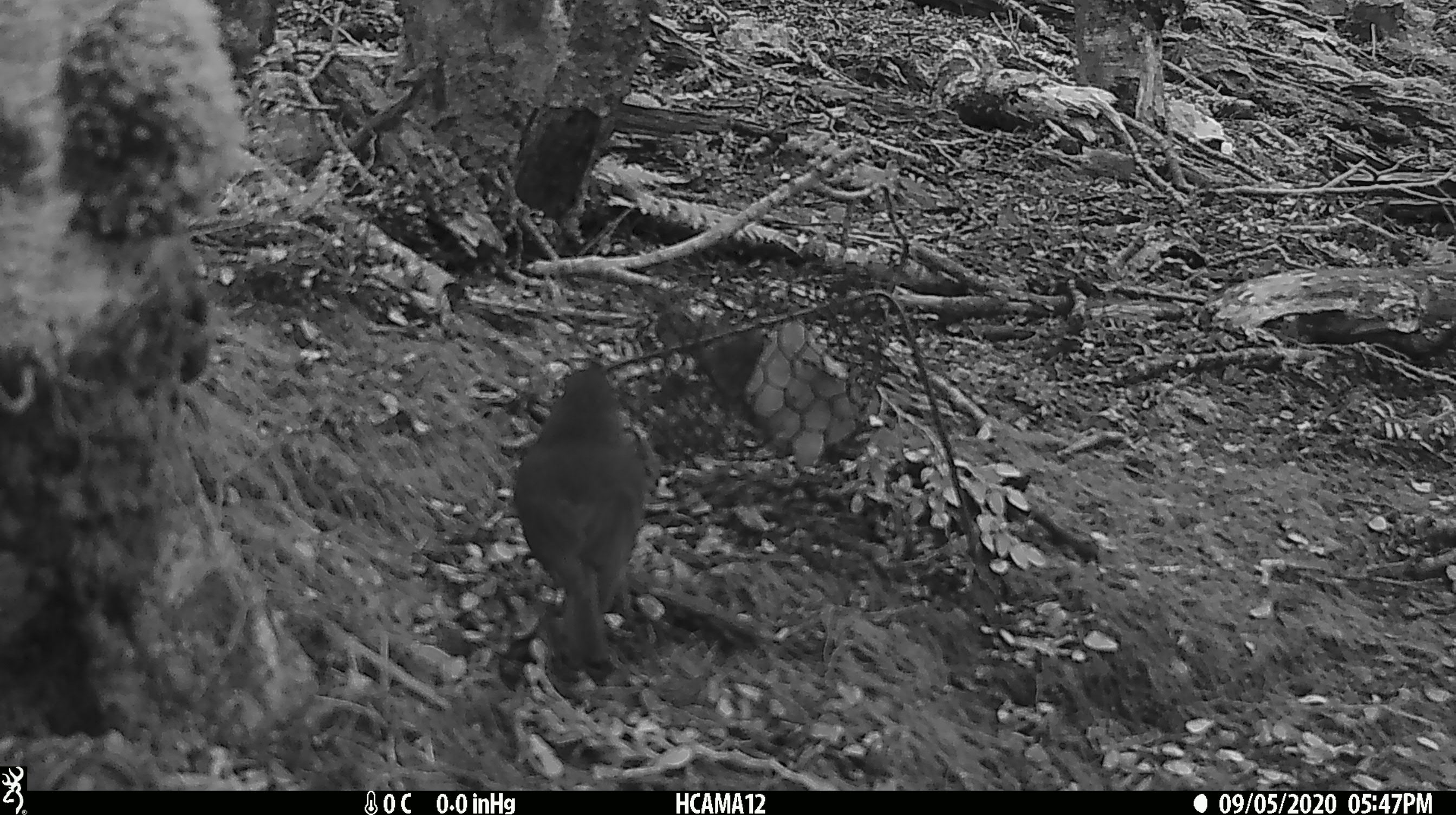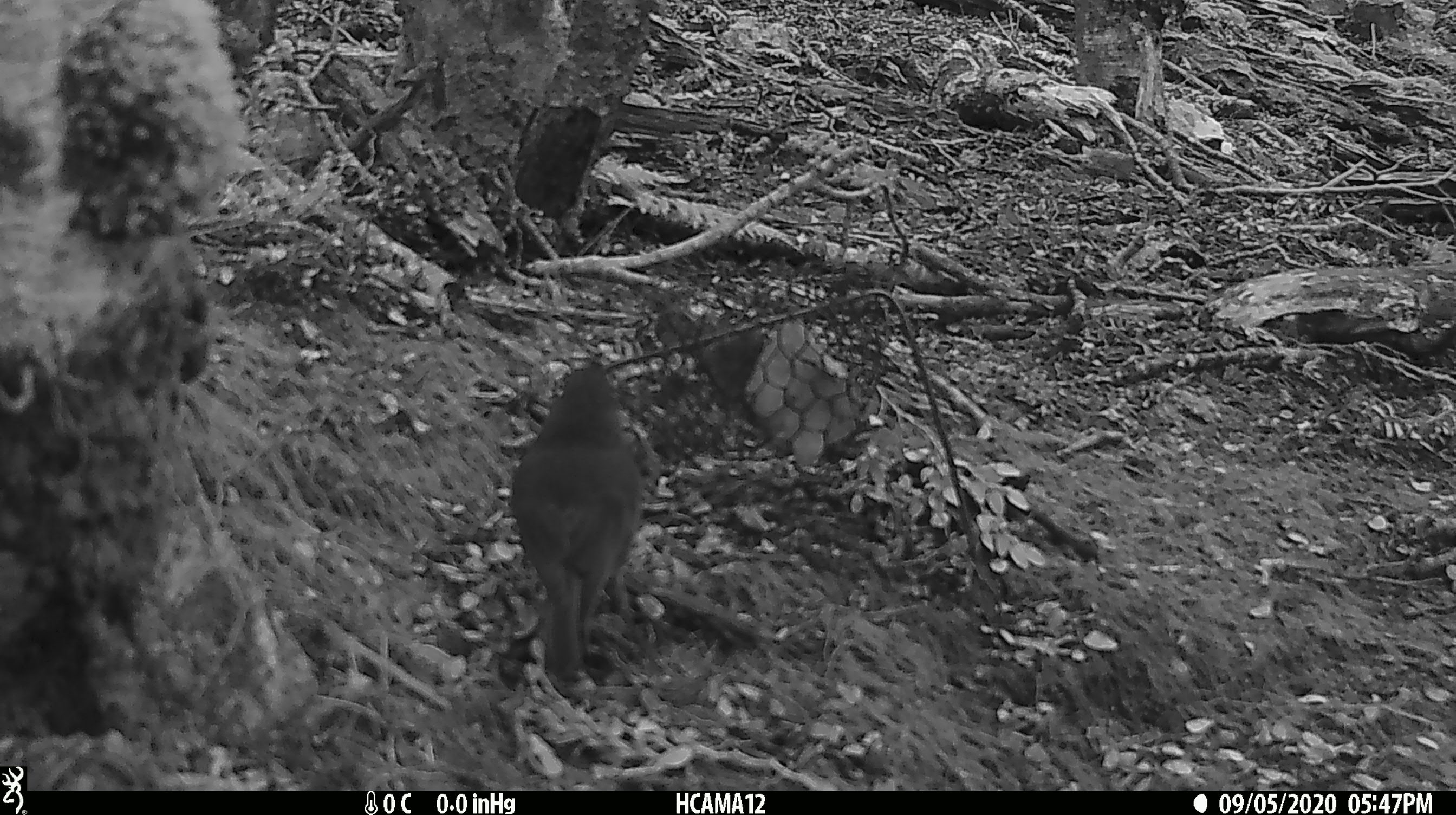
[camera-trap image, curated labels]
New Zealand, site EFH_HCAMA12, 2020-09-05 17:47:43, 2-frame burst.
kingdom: Animalia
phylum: Chordata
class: Aves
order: Passeriformes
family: Petroicidae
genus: Petroica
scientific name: Petroica australis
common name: new zealand robin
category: robin